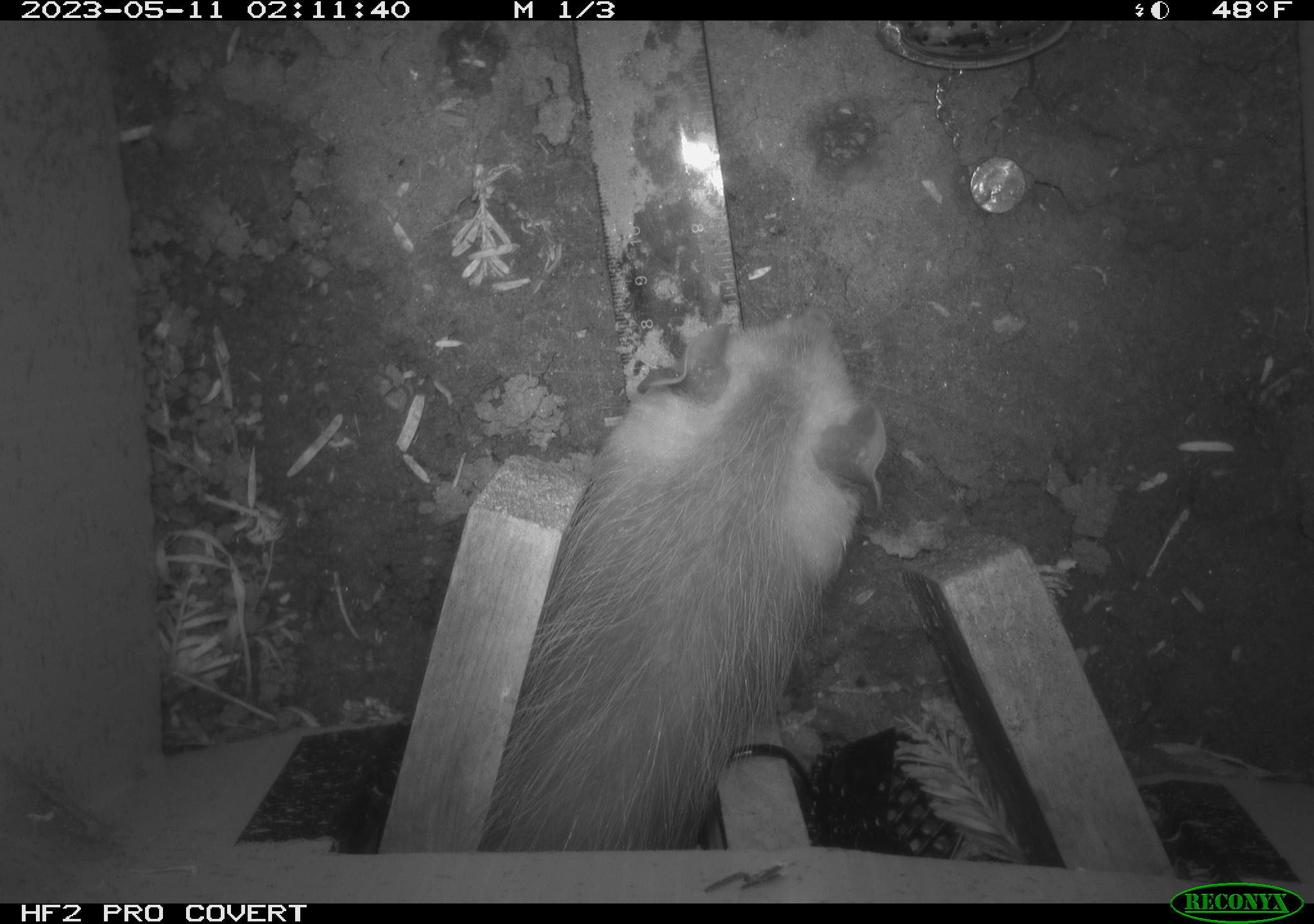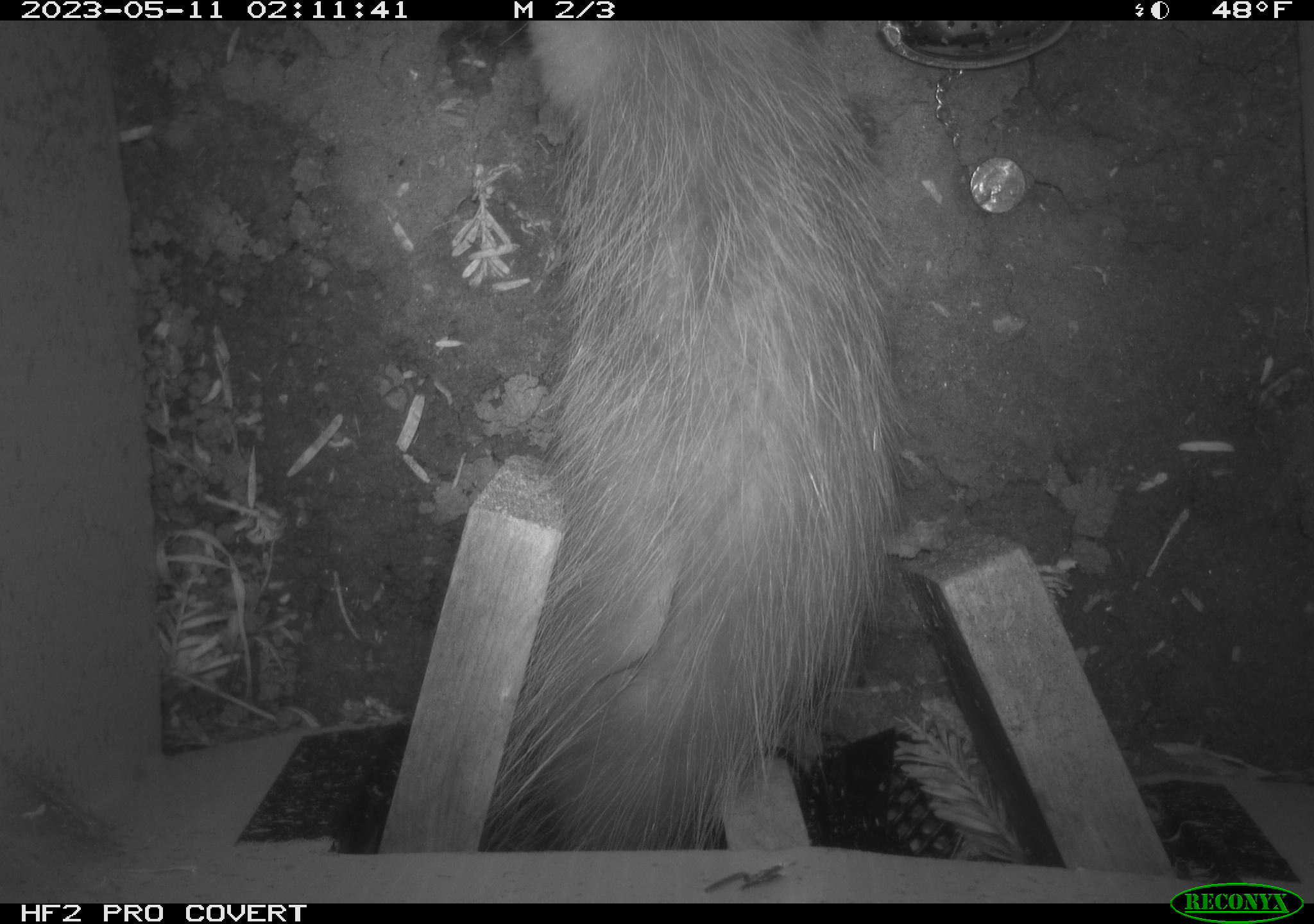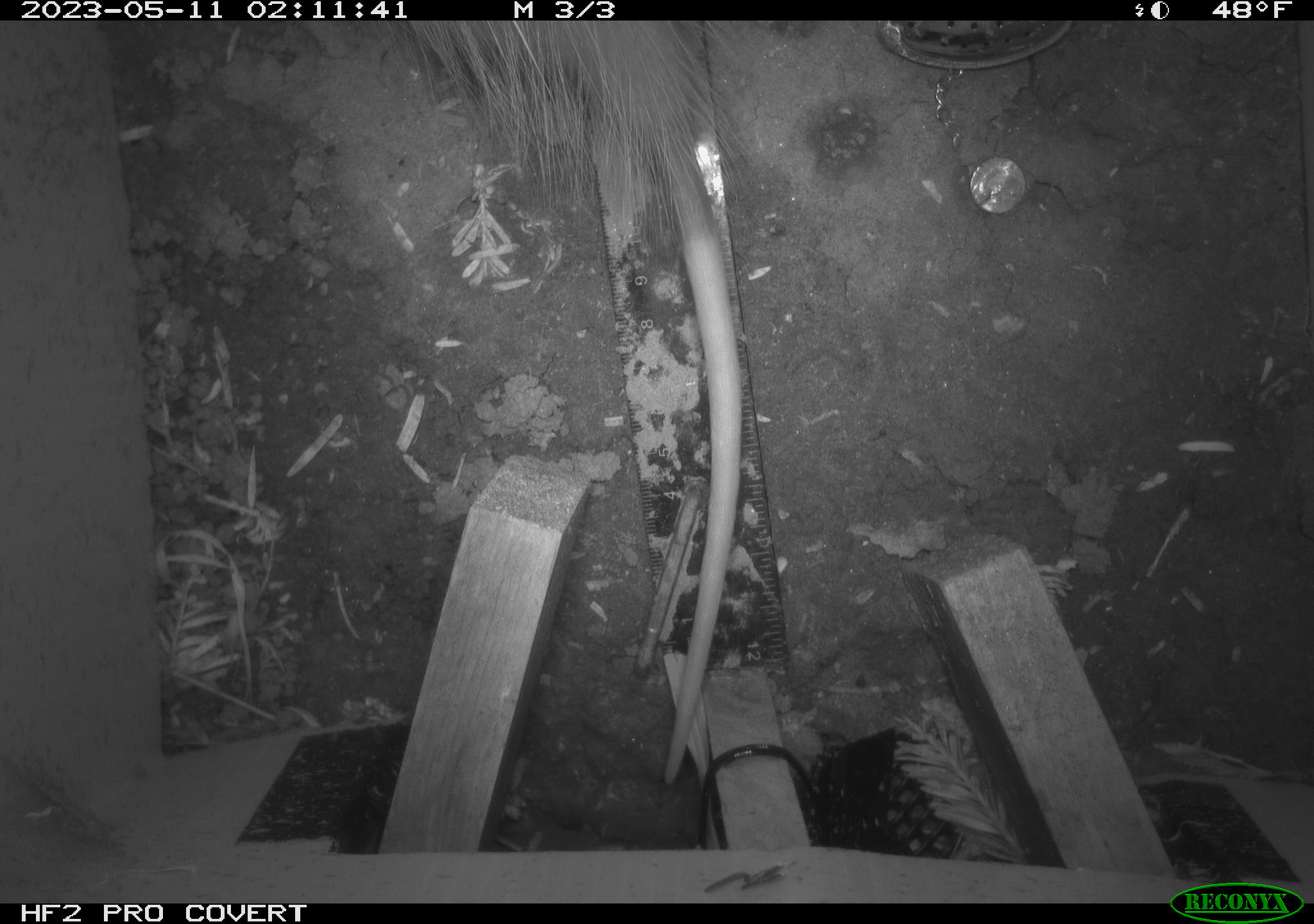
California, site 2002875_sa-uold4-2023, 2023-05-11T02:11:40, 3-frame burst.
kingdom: Animalia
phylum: Chordata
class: Mammalia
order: Didelphimorphia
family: Didelphidae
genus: Didelphis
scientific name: Didelphis virginiana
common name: virginia opossum